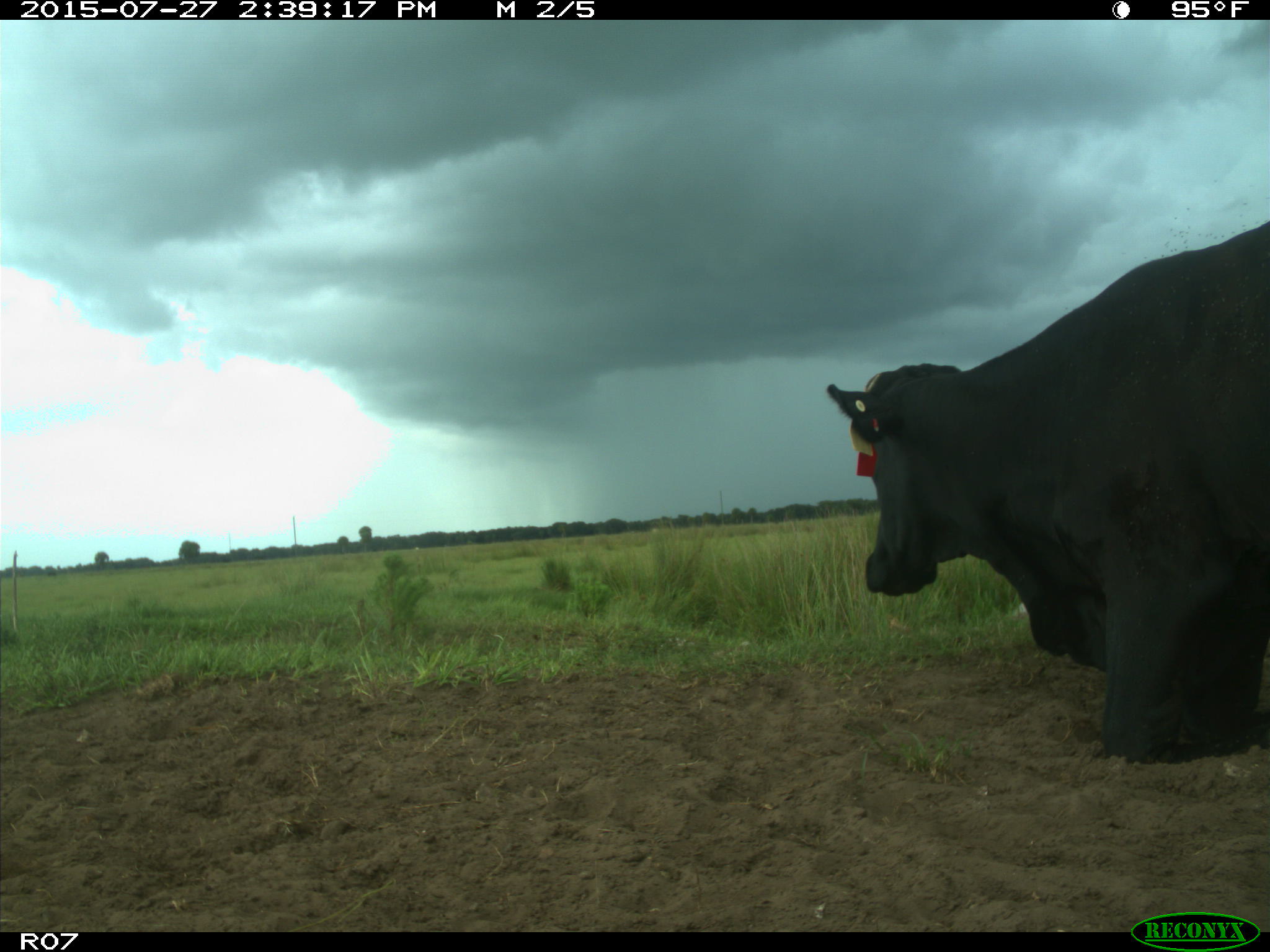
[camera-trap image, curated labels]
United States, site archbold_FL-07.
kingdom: Animalia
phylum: Chordata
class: Mammalia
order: Artiodactyla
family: Bovidae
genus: Bos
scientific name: Bos taurus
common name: domestic cow